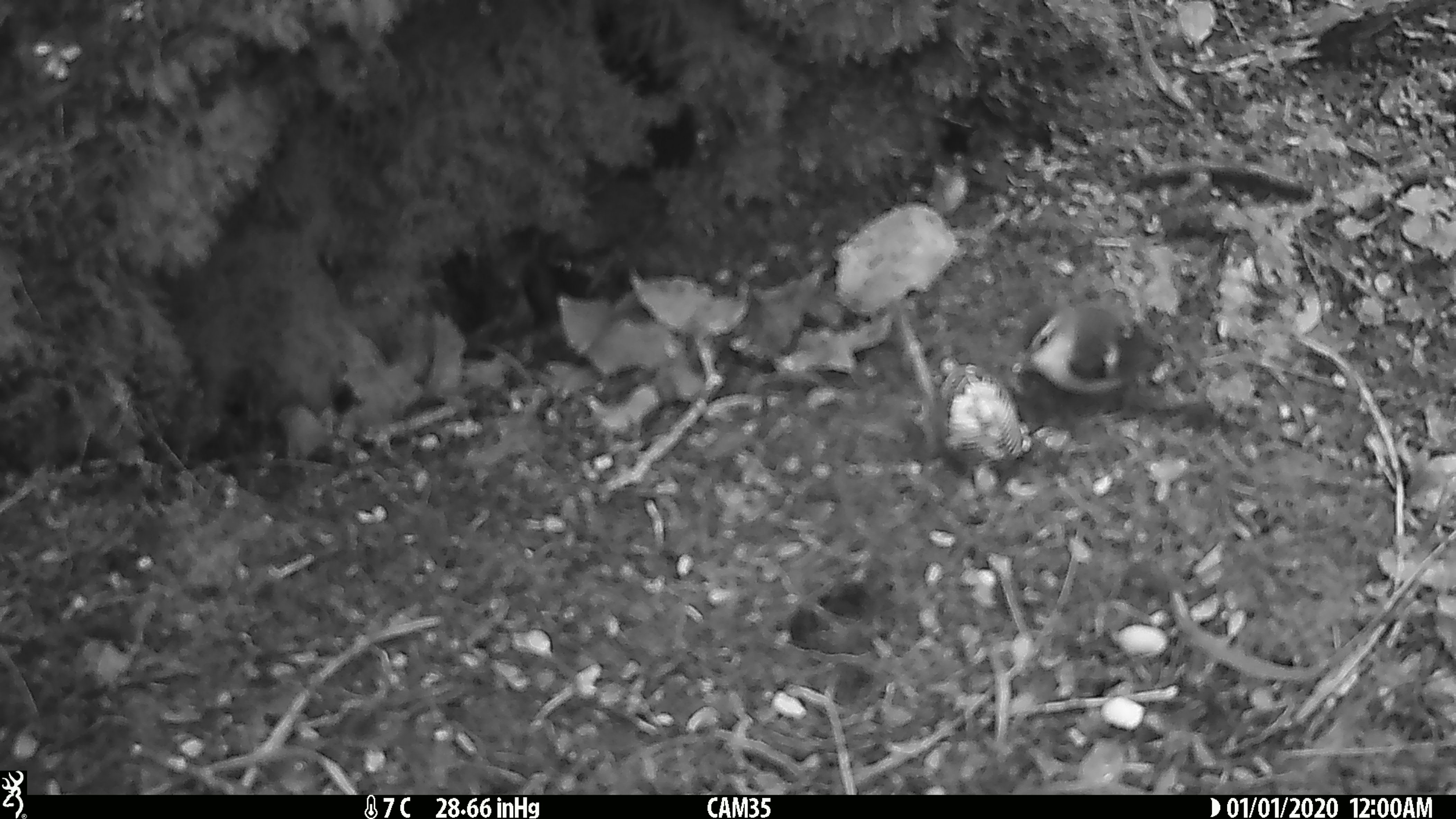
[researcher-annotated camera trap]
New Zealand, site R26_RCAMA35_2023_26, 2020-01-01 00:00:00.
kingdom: Animalia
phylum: Chordata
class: Aves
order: Passeriformes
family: Acanthisittidae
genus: Acanthisitta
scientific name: Acanthisitta chloris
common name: rifleman